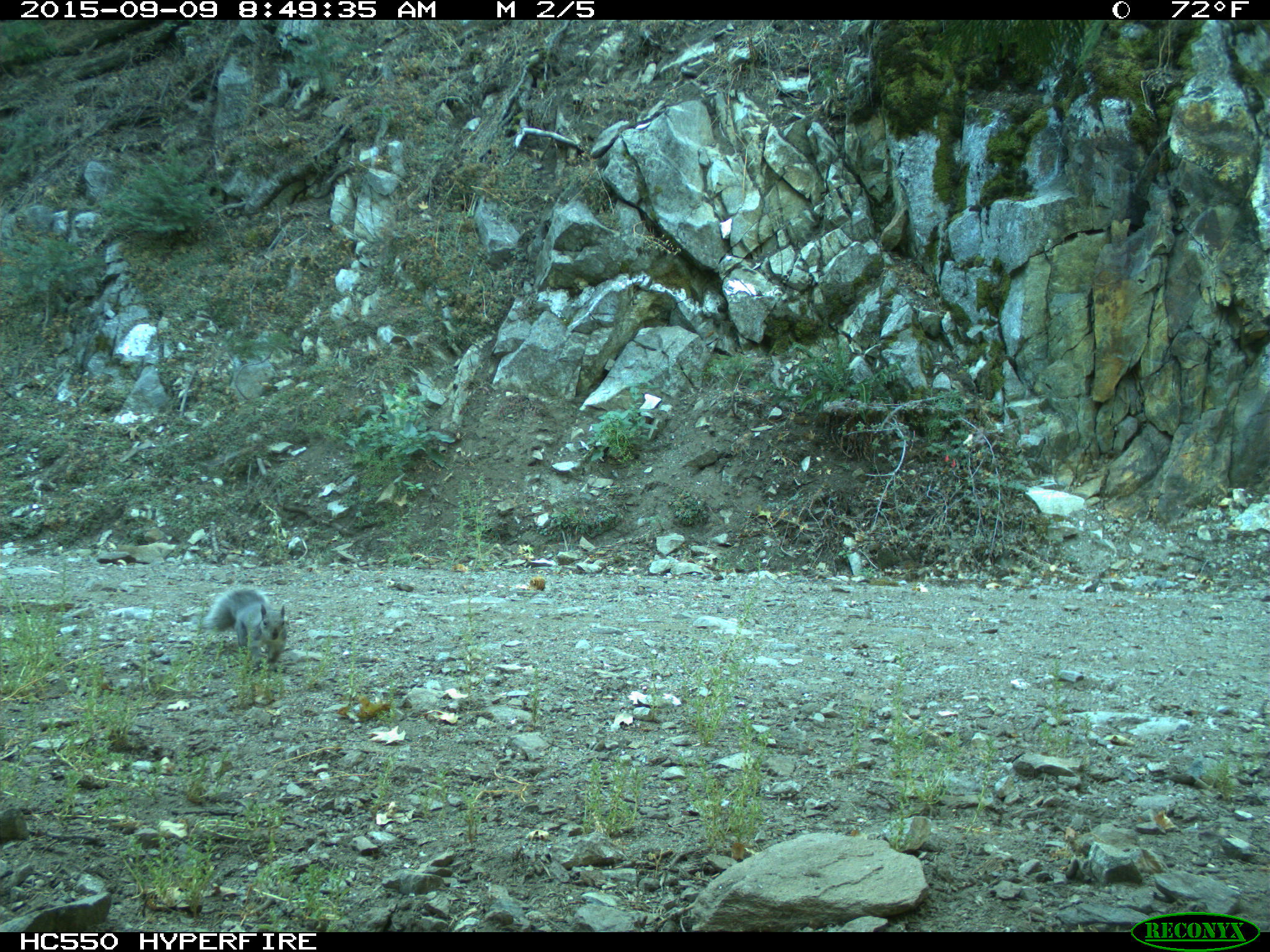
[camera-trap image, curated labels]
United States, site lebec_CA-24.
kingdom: Animalia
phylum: Chordata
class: Mammalia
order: Rodentia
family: Sciuridae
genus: Sciurus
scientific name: Sciurus carolinensis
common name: eastern gray squirrel